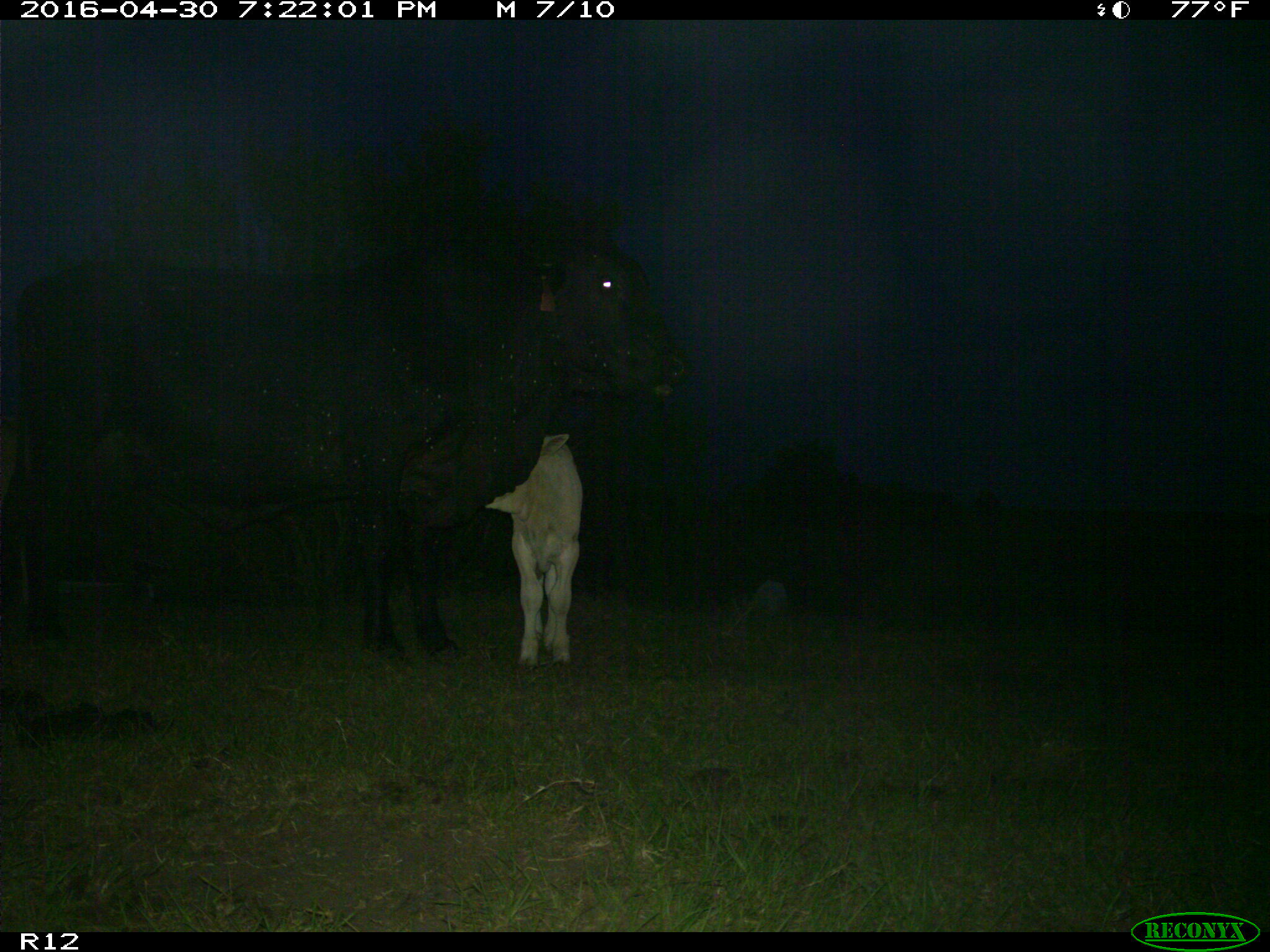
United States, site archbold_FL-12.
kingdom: Animalia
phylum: Chordata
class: Mammalia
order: Artiodactyla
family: Bovidae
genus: Bos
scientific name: Bos taurus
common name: domestic cow